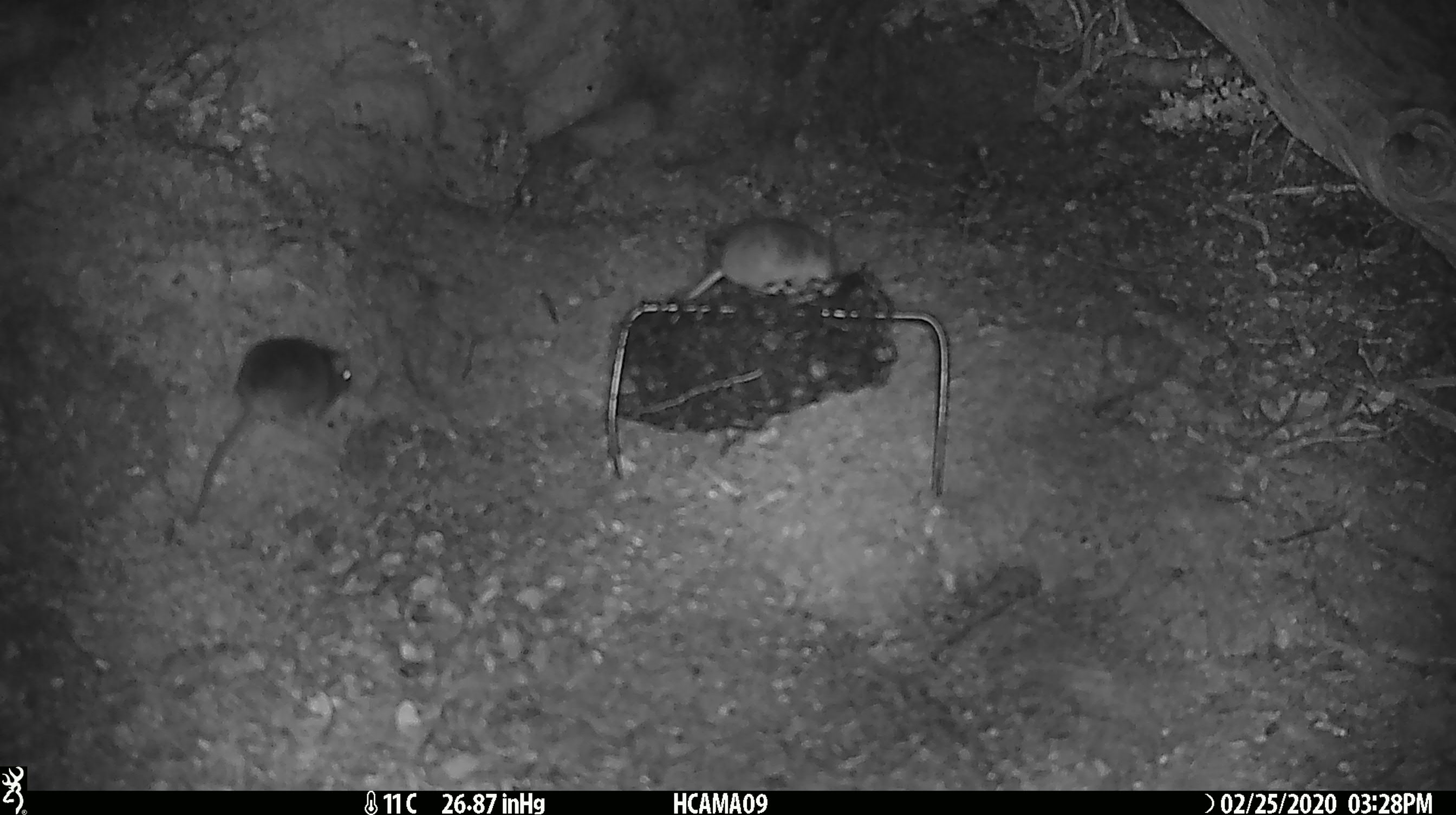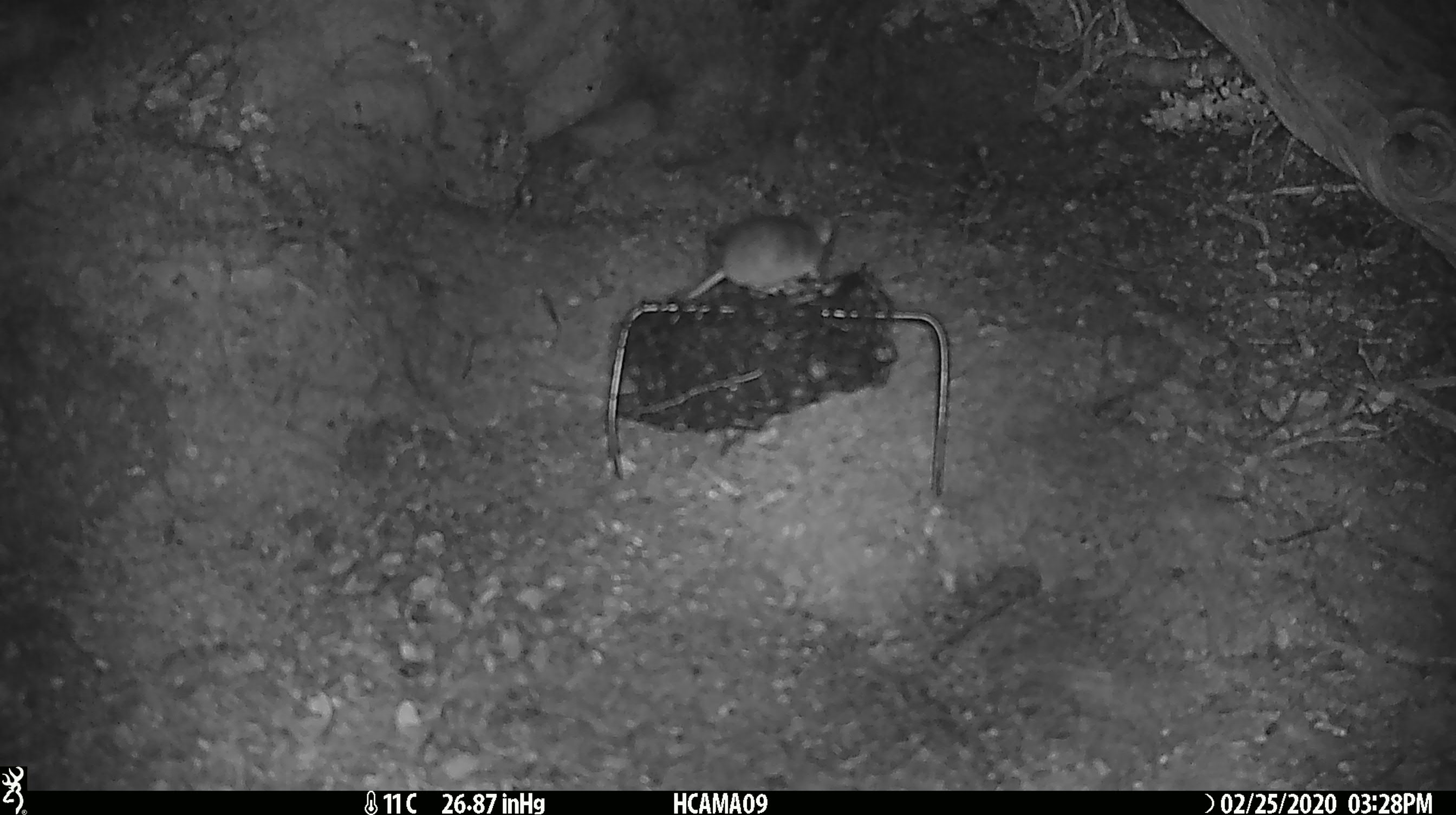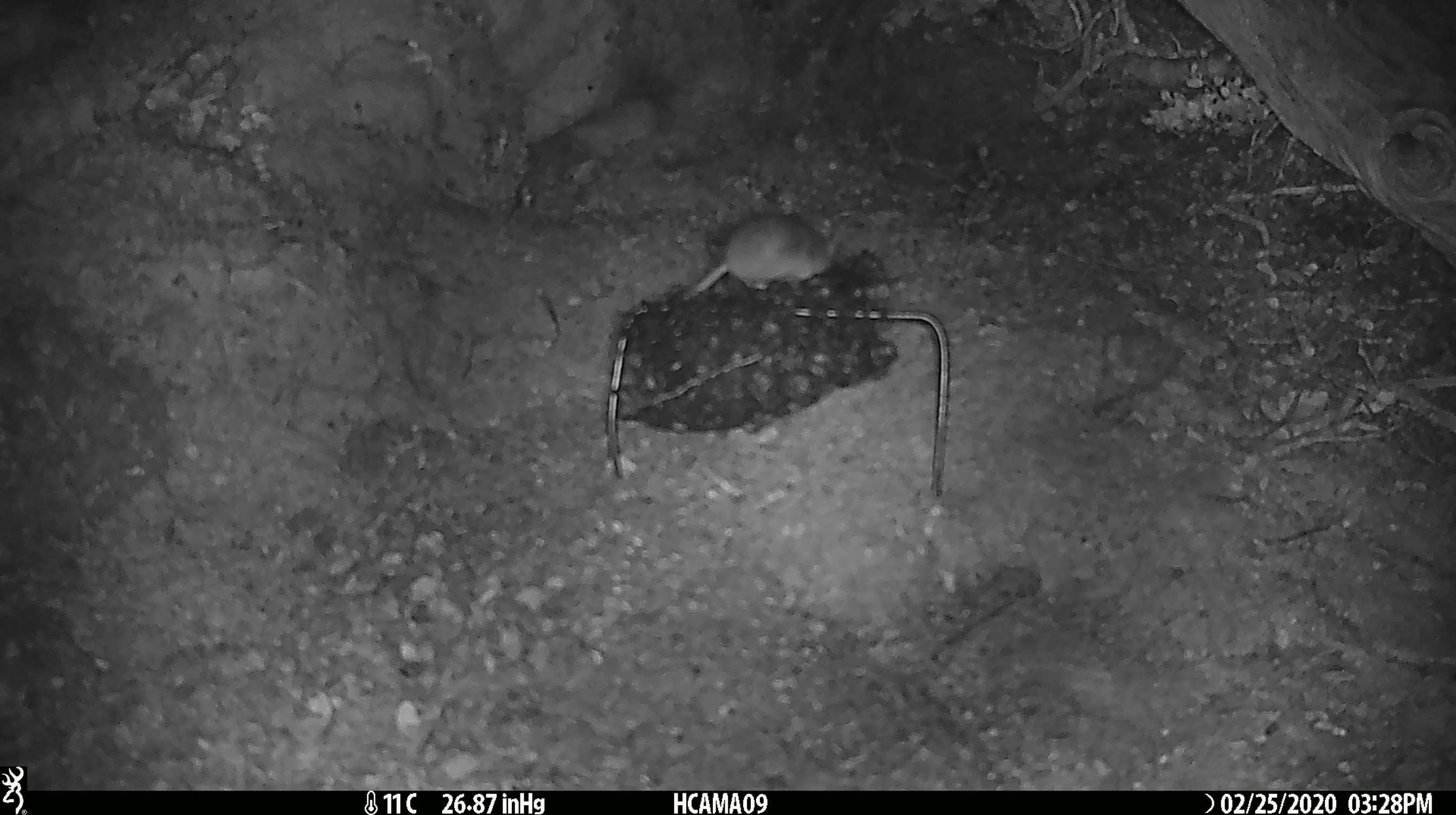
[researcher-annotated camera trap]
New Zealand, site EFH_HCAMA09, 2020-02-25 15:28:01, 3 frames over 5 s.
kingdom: Animalia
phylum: Chordata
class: Mammalia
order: Rodentia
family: Muridae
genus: Mus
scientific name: Mus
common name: mouse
Mouse (Mus).